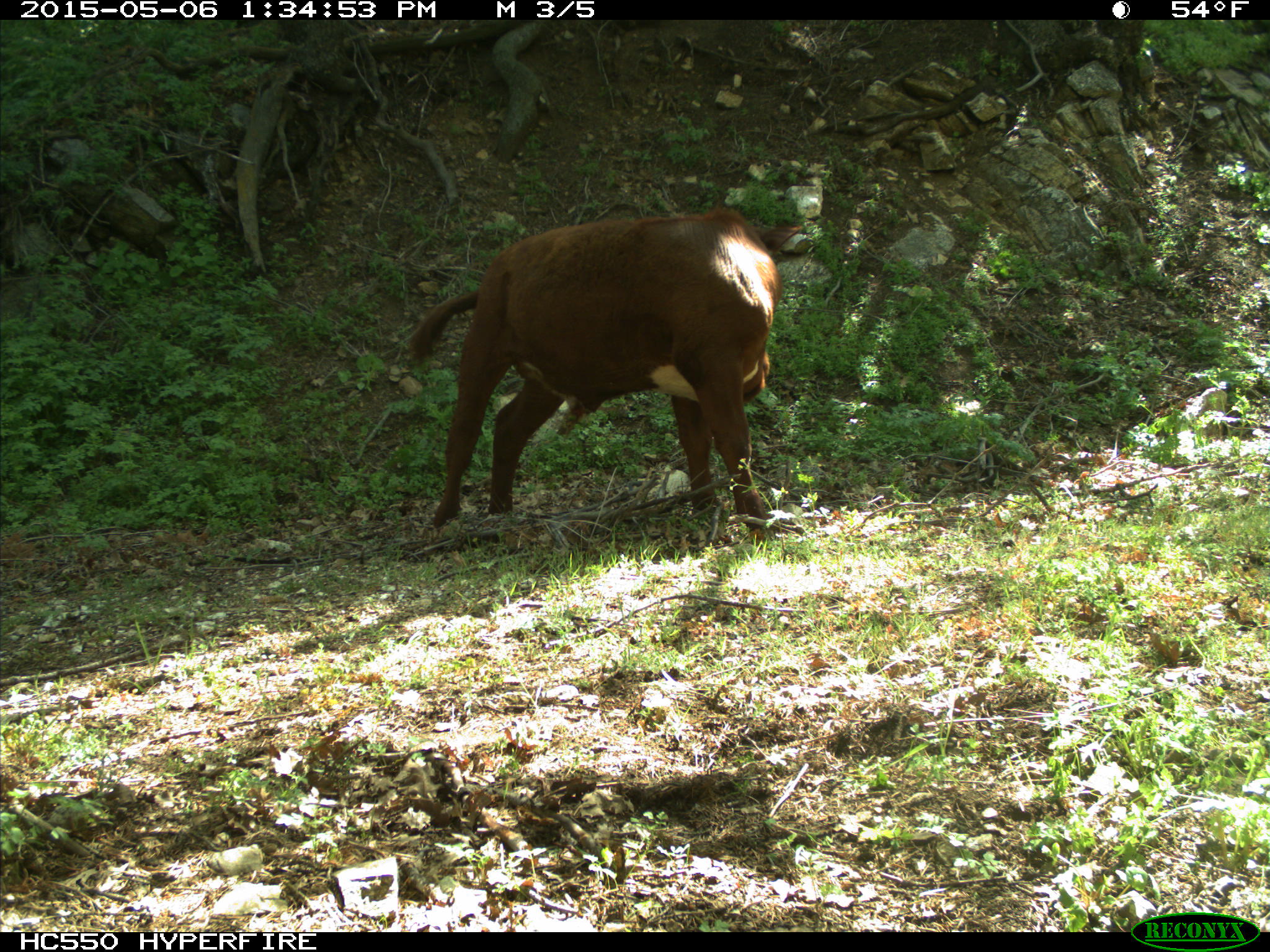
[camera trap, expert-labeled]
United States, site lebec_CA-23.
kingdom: Animalia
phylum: Chordata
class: Mammalia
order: Artiodactyla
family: Bovidae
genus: Bos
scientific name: Bos taurus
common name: domestic cow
Bos taurus (domestic cow).